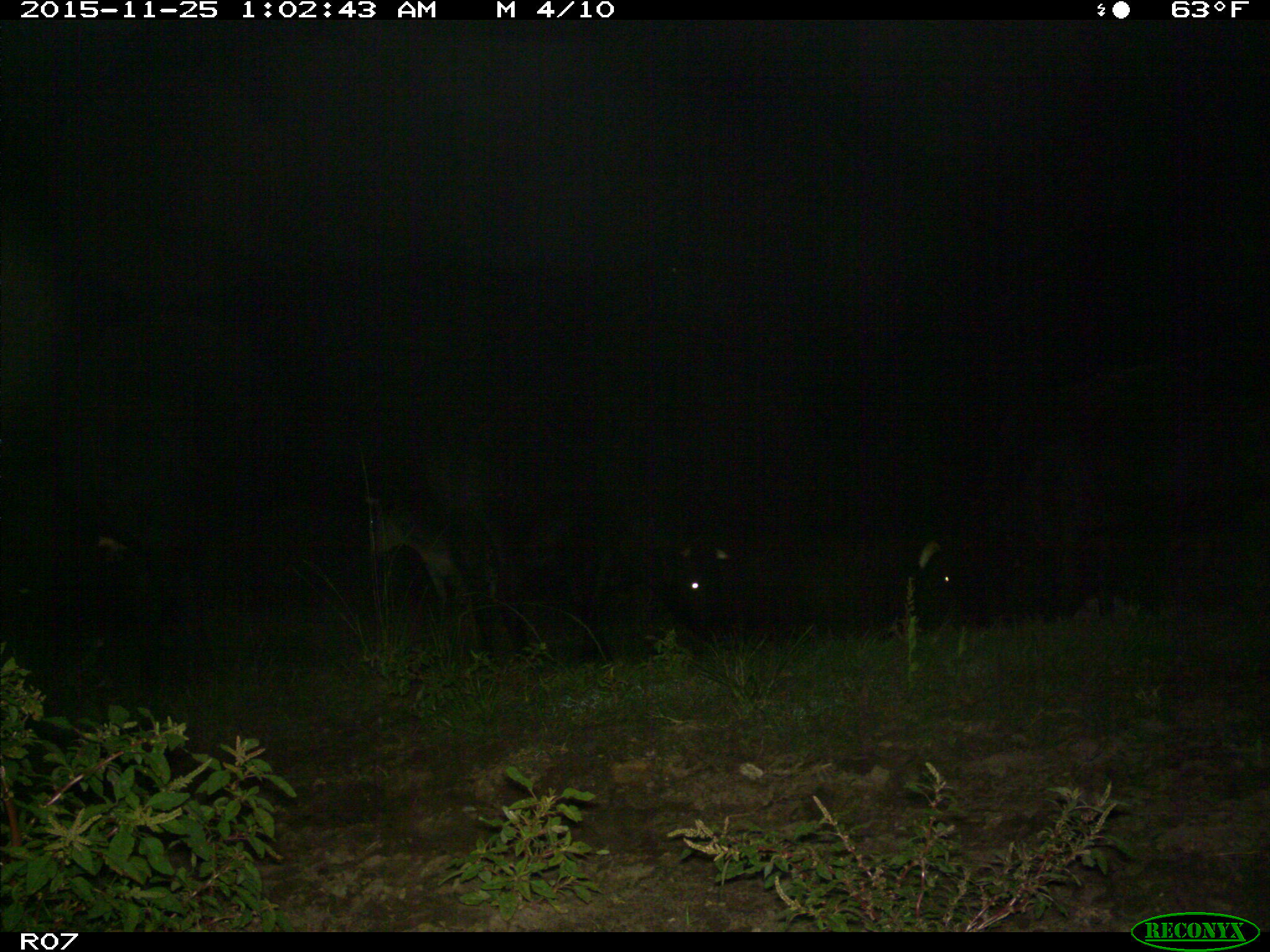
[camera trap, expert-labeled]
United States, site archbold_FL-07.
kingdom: Animalia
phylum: Chordata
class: Mammalia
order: Artiodactyla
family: Bovidae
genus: Bos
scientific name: Bos taurus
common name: domestic cow